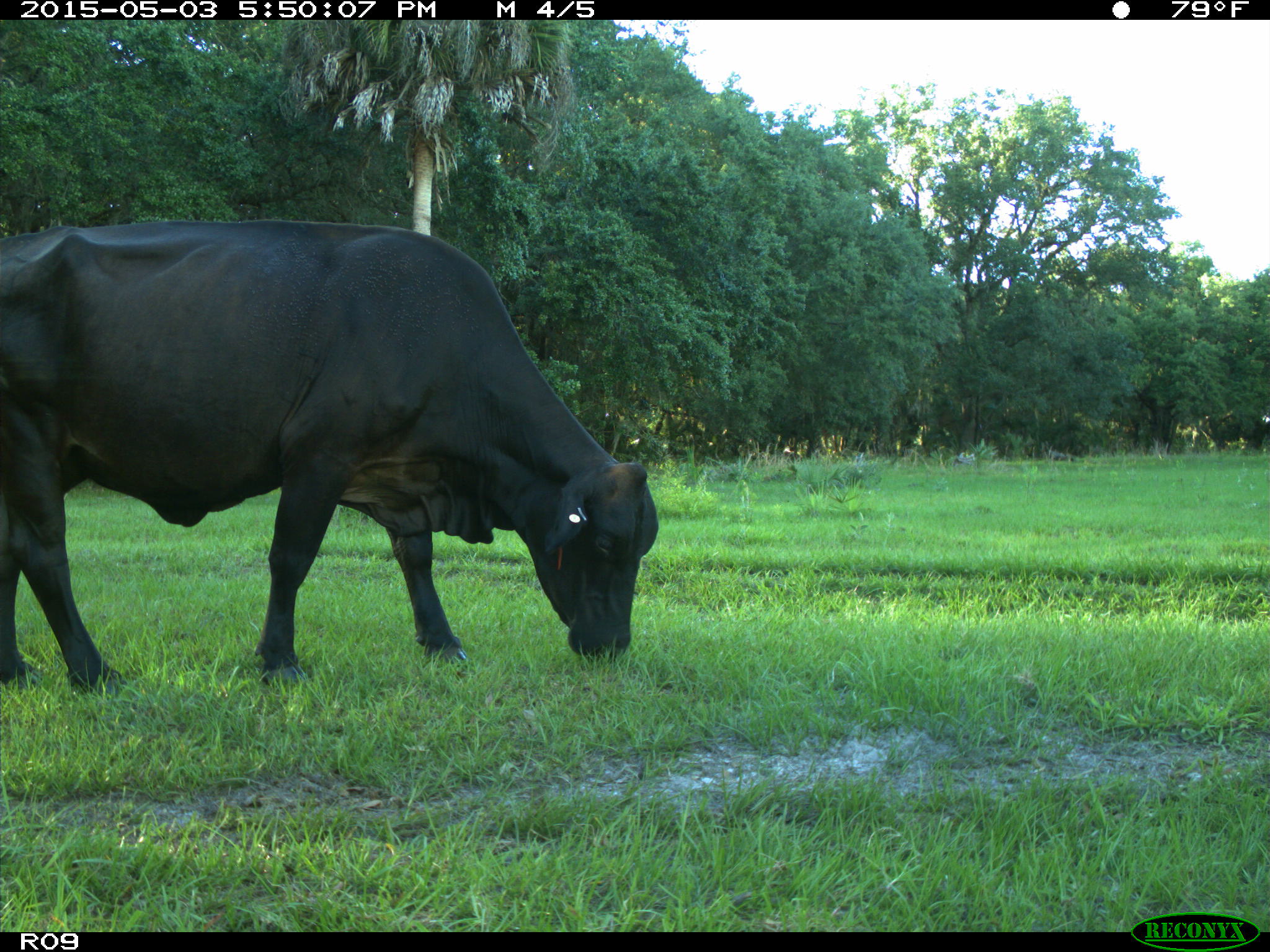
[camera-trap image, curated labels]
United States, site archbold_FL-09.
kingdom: Animalia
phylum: Chordata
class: Mammalia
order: Artiodactyla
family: Bovidae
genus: Bos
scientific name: Bos taurus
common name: domestic cow